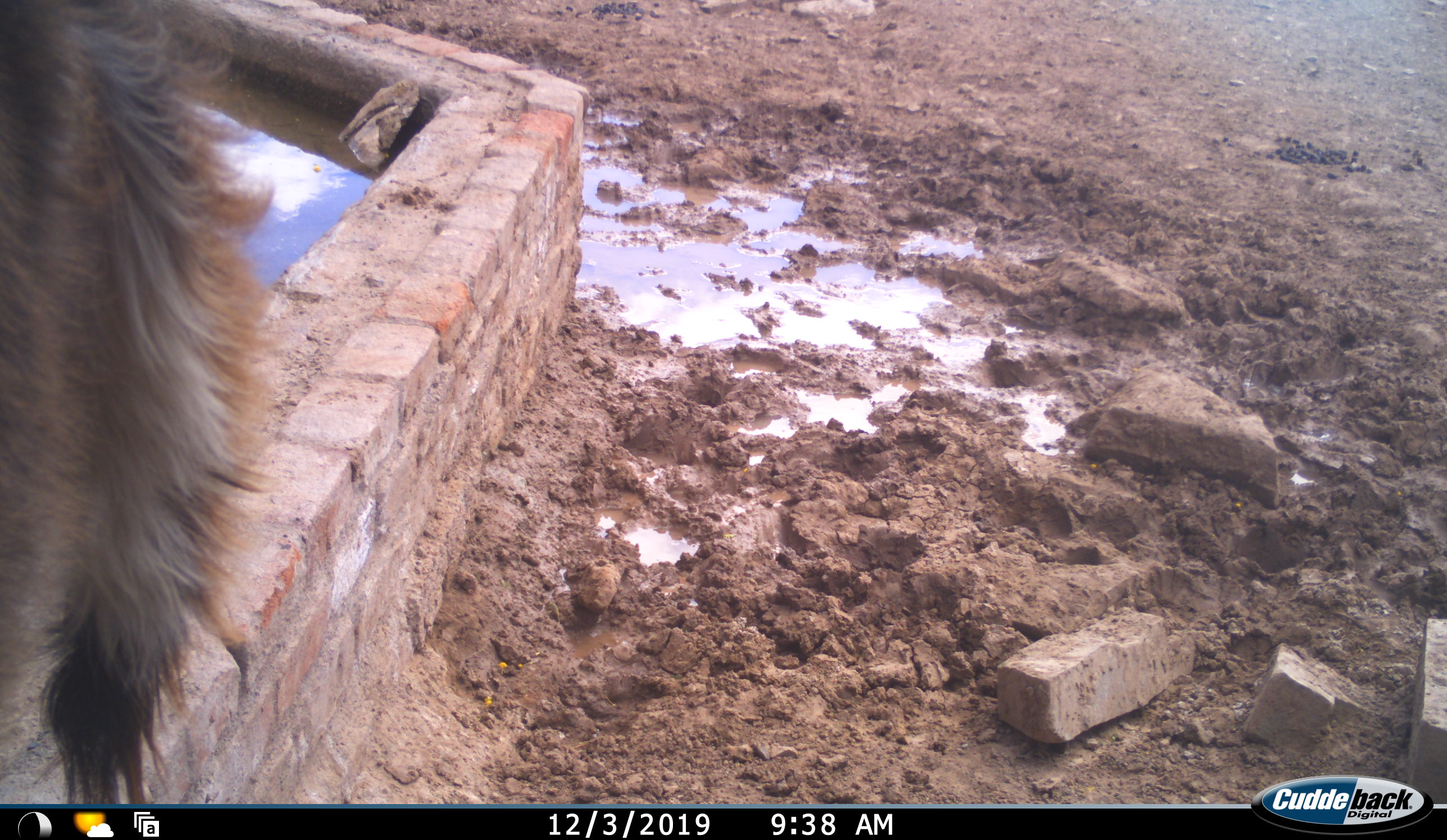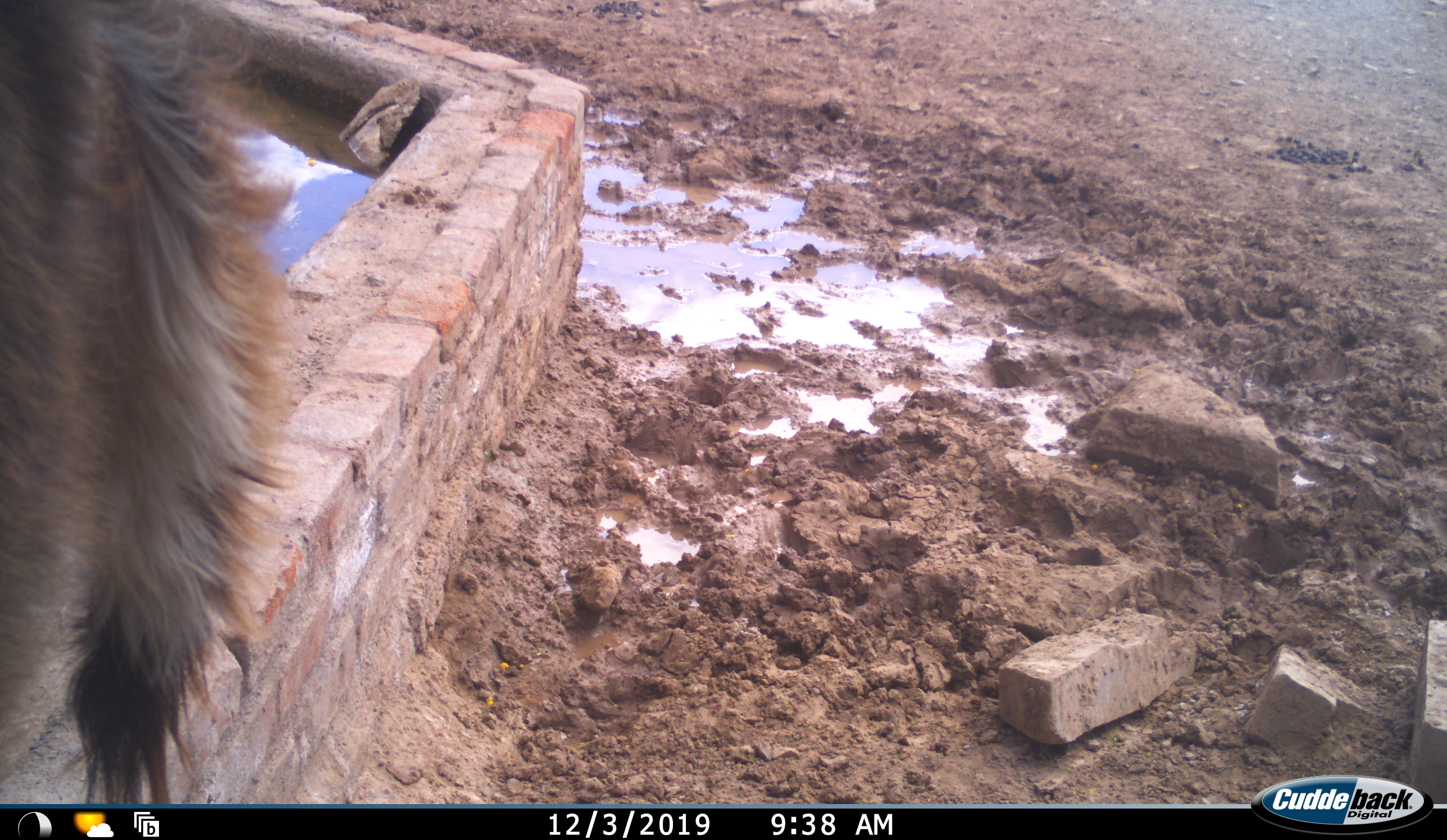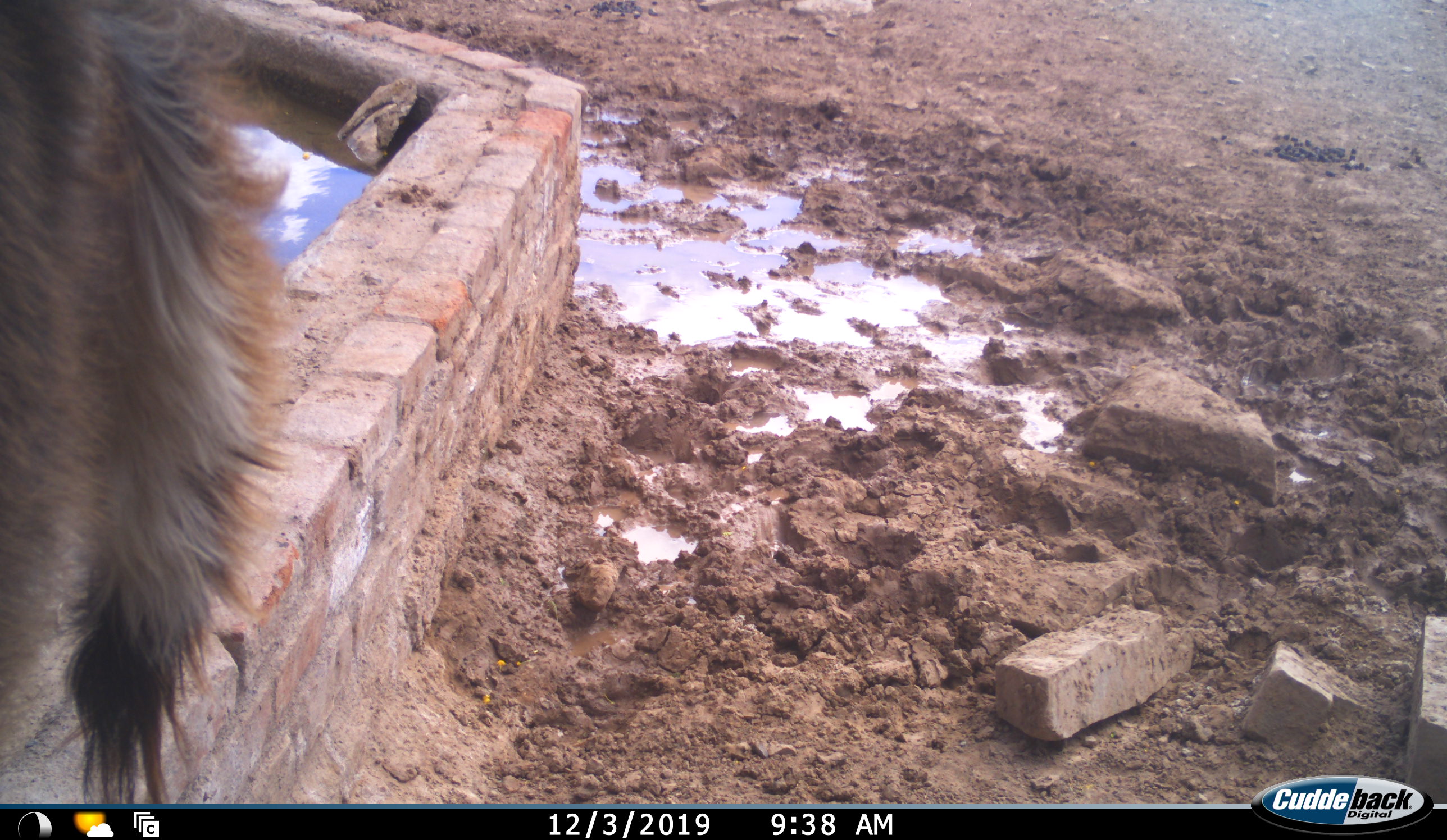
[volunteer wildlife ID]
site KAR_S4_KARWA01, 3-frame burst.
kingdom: Animalia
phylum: Chordata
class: Mammalia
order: Artiodactyla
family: Bovidae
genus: Tragelaphus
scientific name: Tragelaphus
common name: kudu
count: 1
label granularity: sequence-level